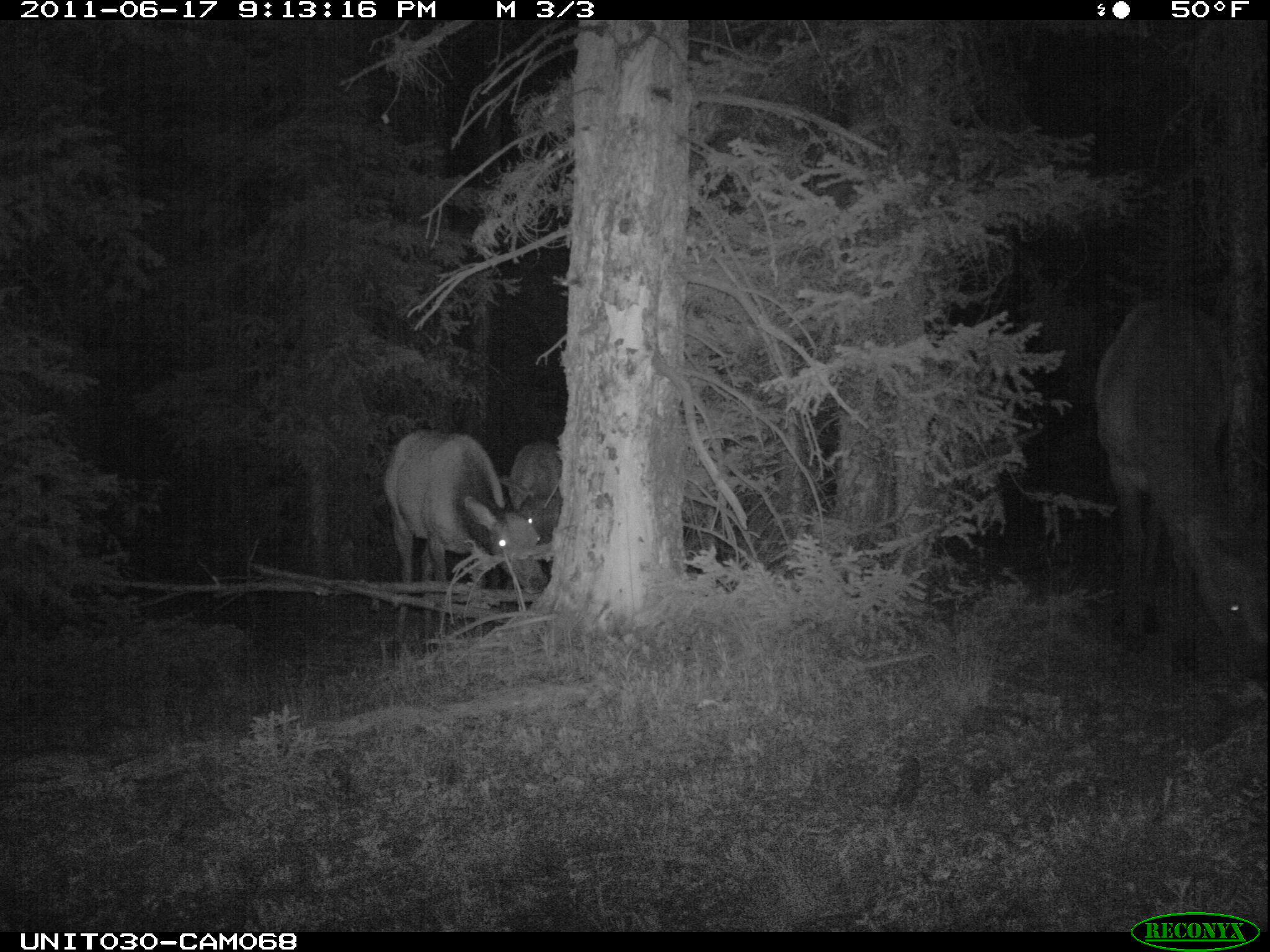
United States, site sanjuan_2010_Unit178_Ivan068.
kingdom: Animalia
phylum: Chordata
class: Mammalia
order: Artiodactyla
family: Cervidae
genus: Cervus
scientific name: Cervus elaphus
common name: red deer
Cervus elaphus (red deer).